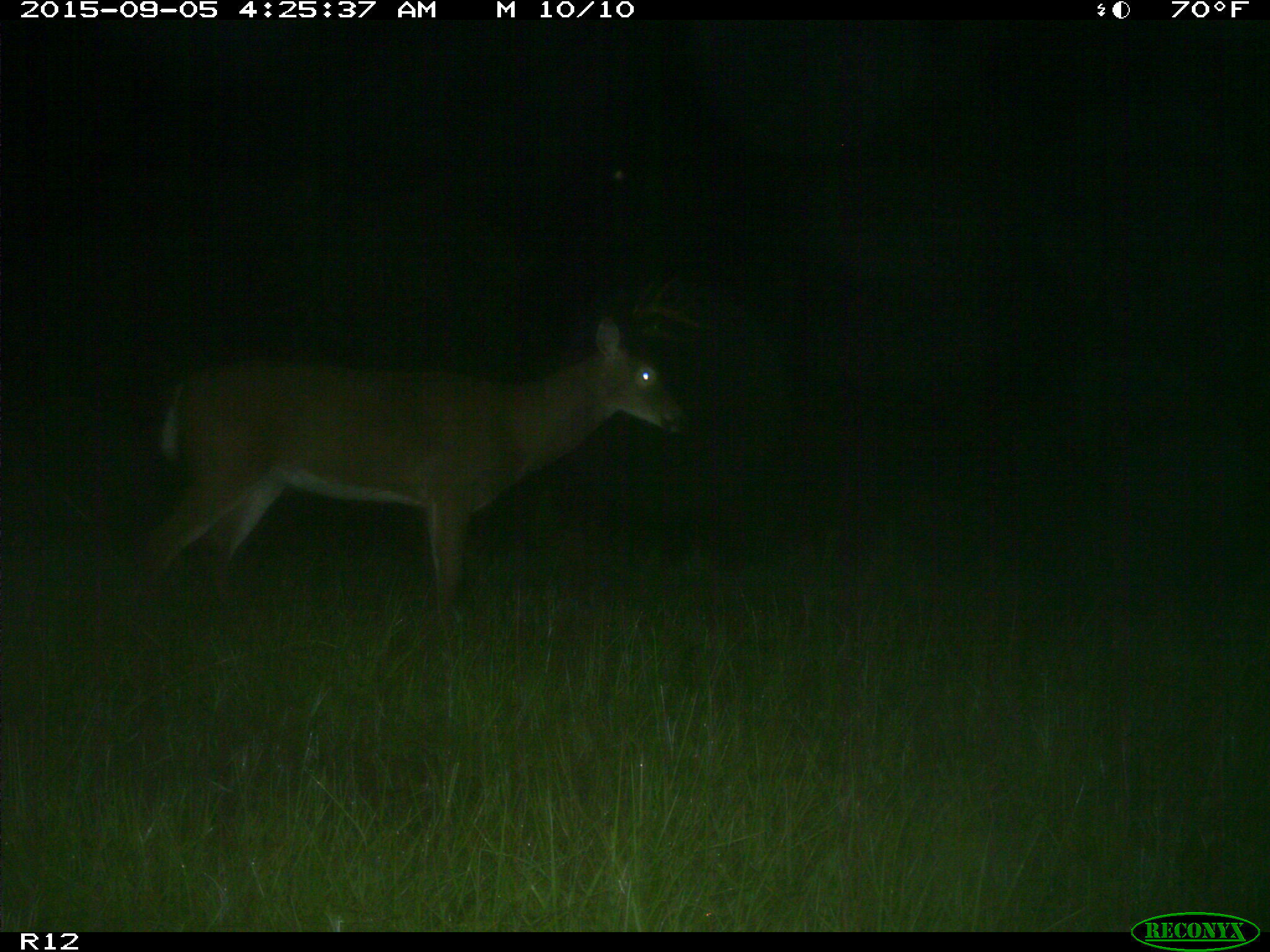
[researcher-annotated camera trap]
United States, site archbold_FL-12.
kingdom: Animalia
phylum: Chordata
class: Mammalia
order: Artiodactyla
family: Cervidae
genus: Odocoileus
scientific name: Odocoileus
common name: deer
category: unidentified deer